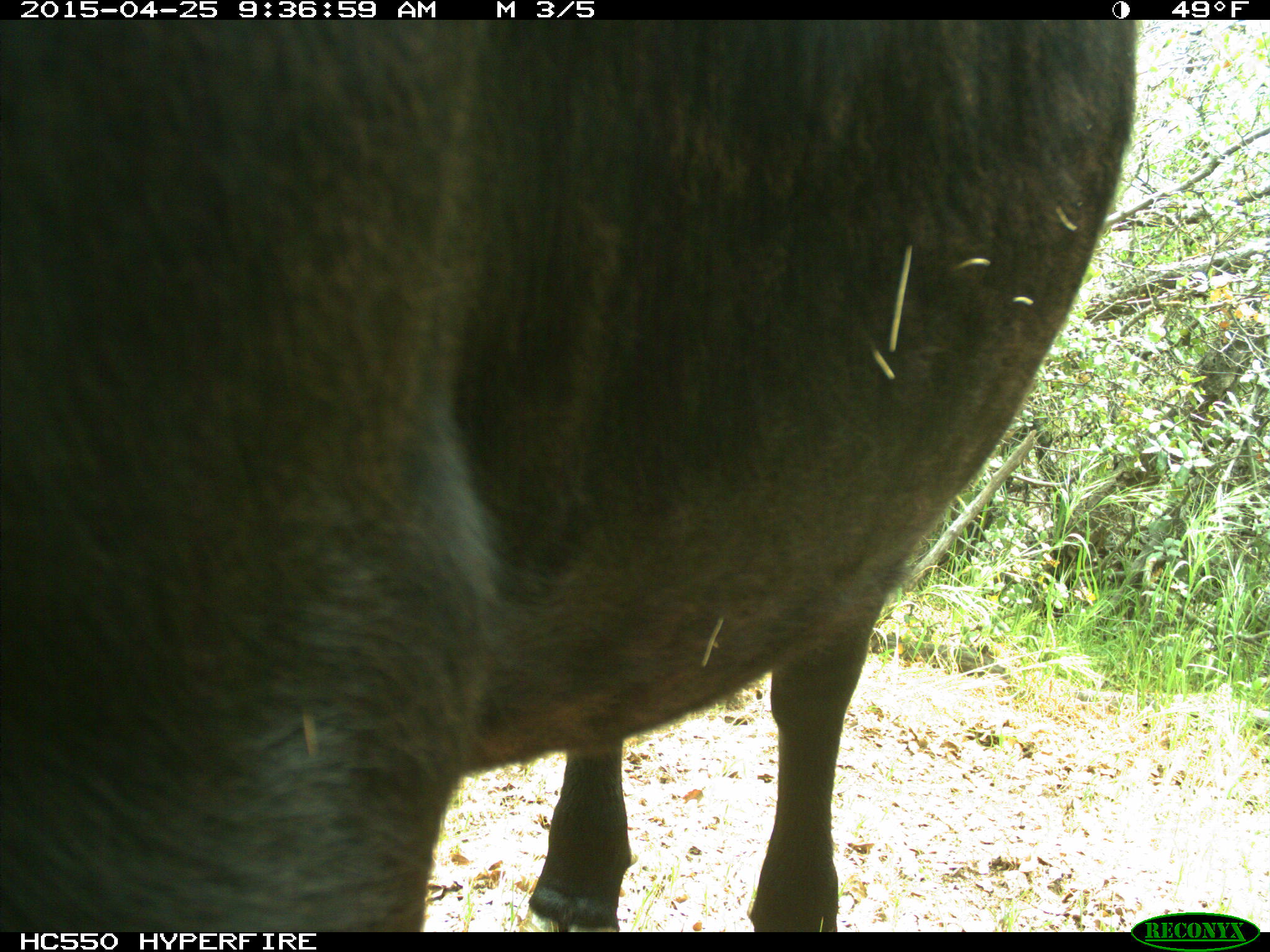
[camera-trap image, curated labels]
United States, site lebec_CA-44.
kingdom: Animalia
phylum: Chordata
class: Mammalia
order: Artiodactyla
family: Suidae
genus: Sus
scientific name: Sus scrofa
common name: wild boar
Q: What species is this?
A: Sus scrofa (wild boar).